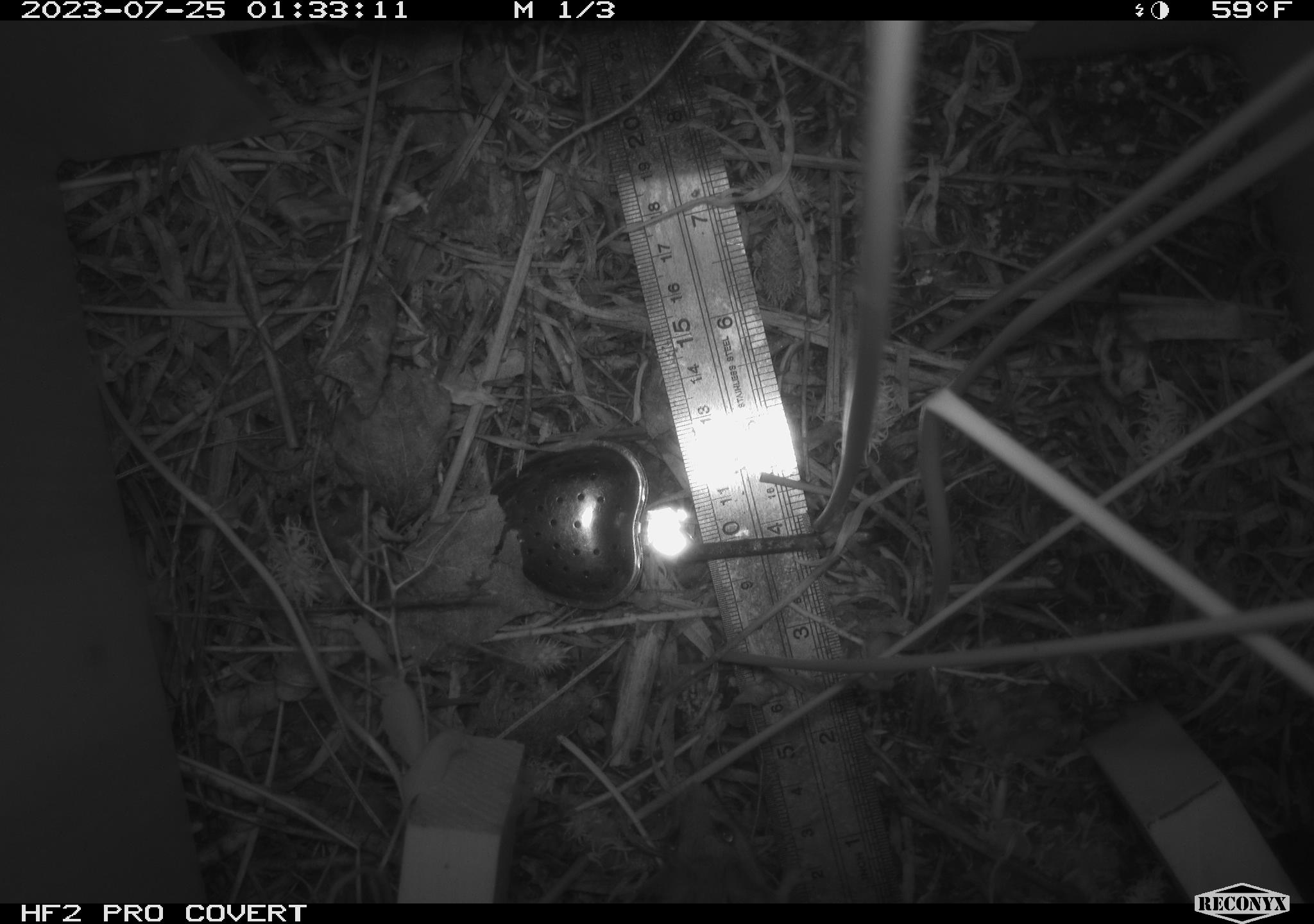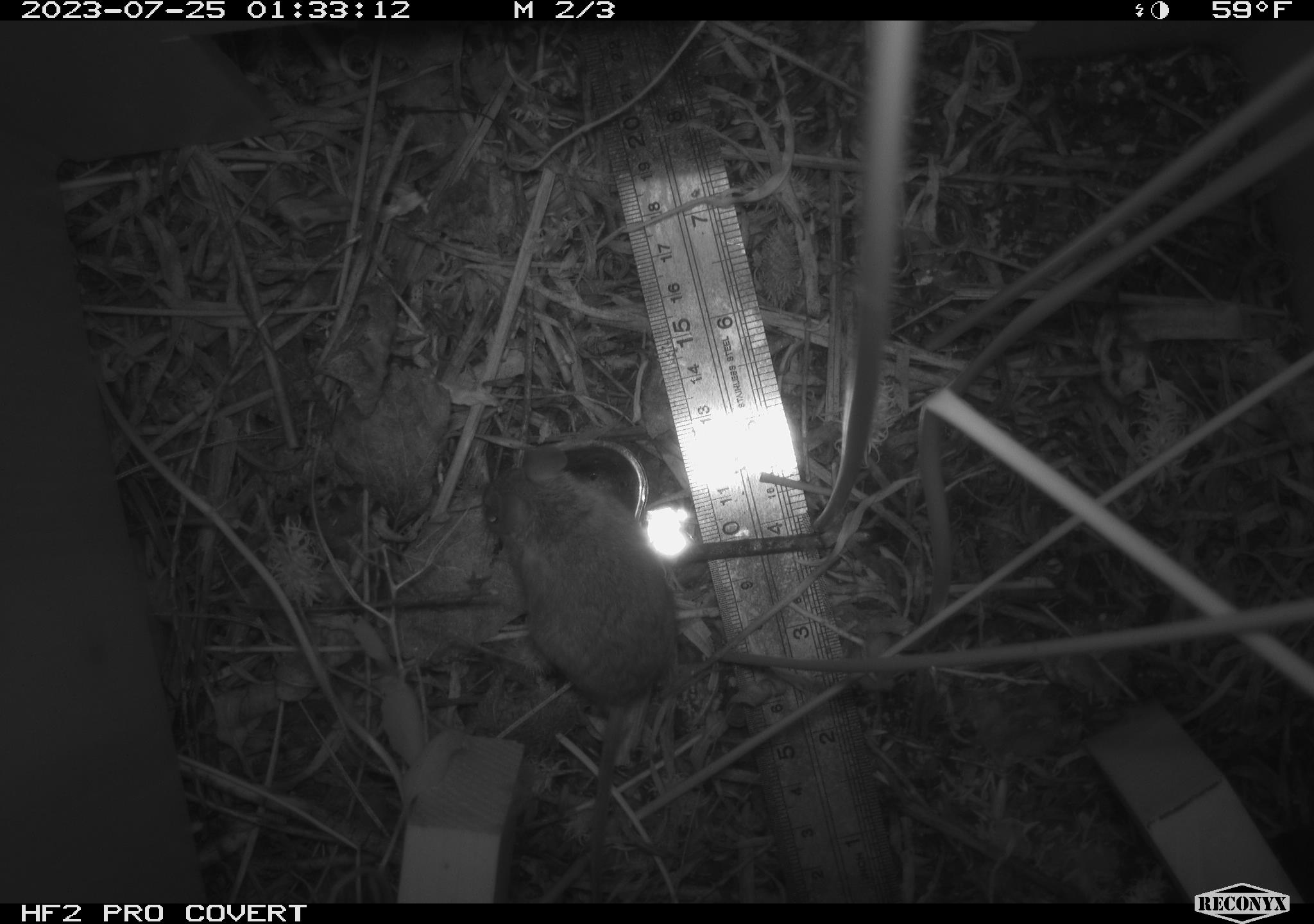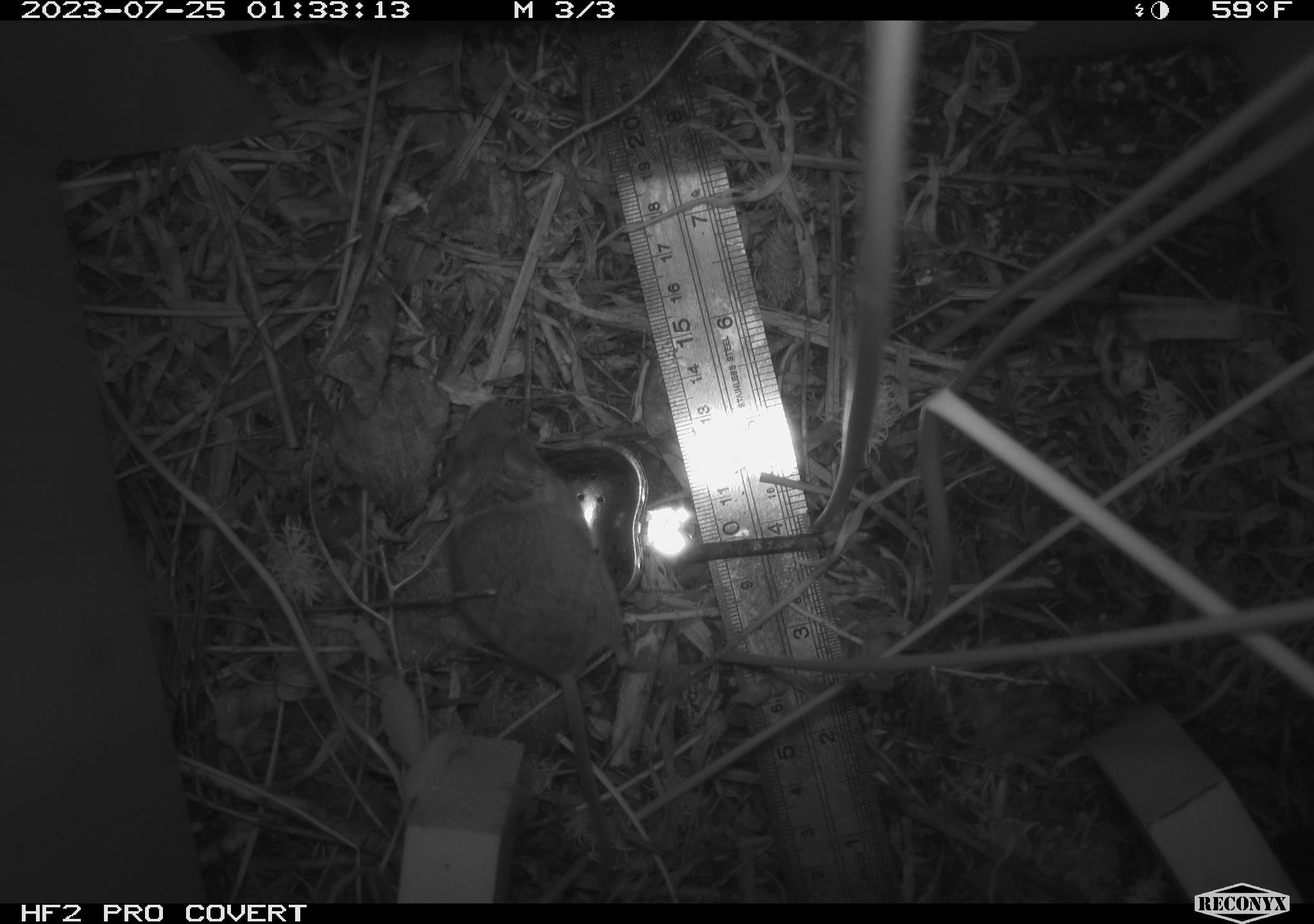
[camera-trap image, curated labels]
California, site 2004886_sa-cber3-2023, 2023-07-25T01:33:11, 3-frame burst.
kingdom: Animalia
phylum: Chordata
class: Mammalia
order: Rodentia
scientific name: Rodentia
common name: mouse species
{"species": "mouse species (Rodentia)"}